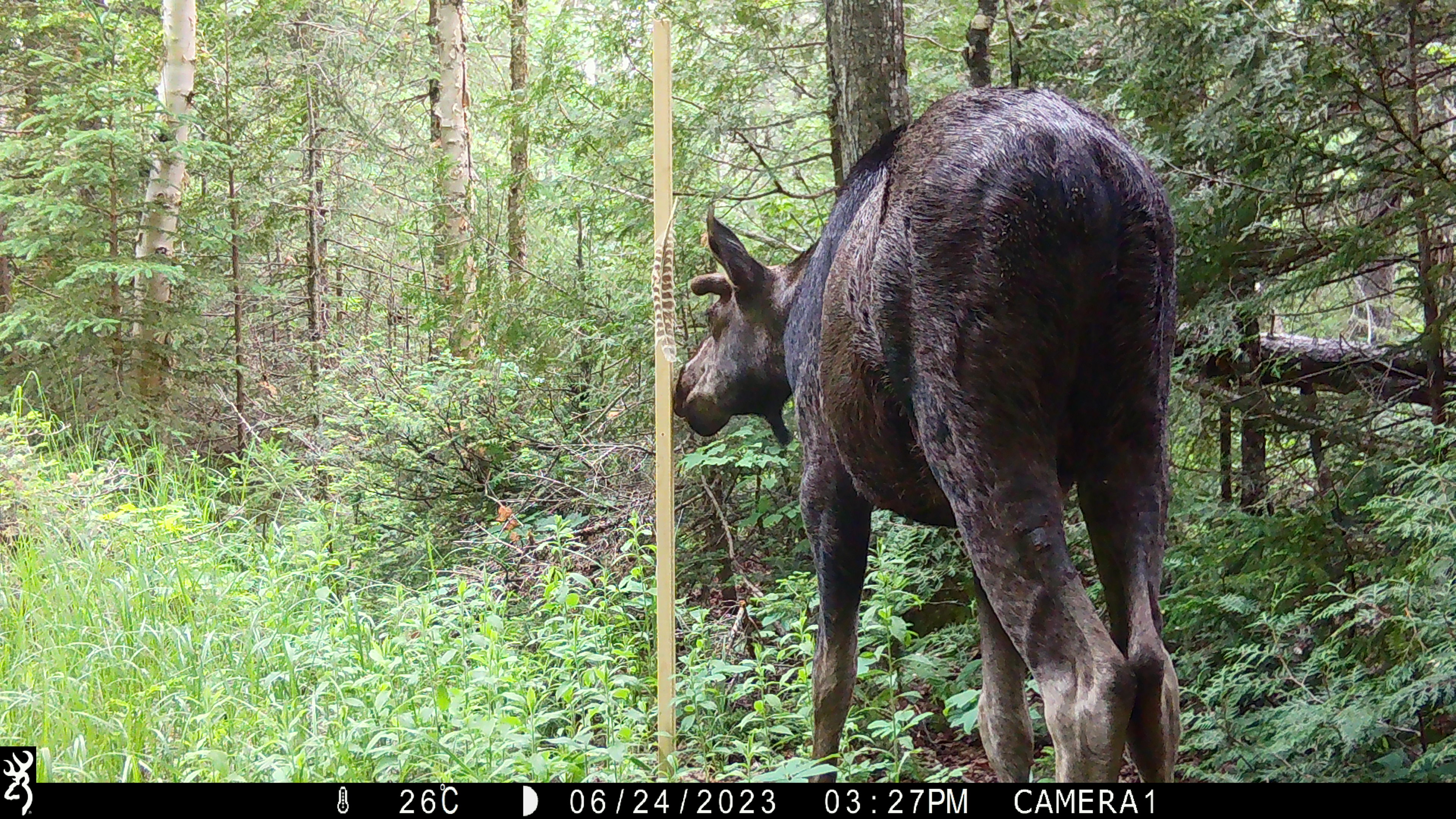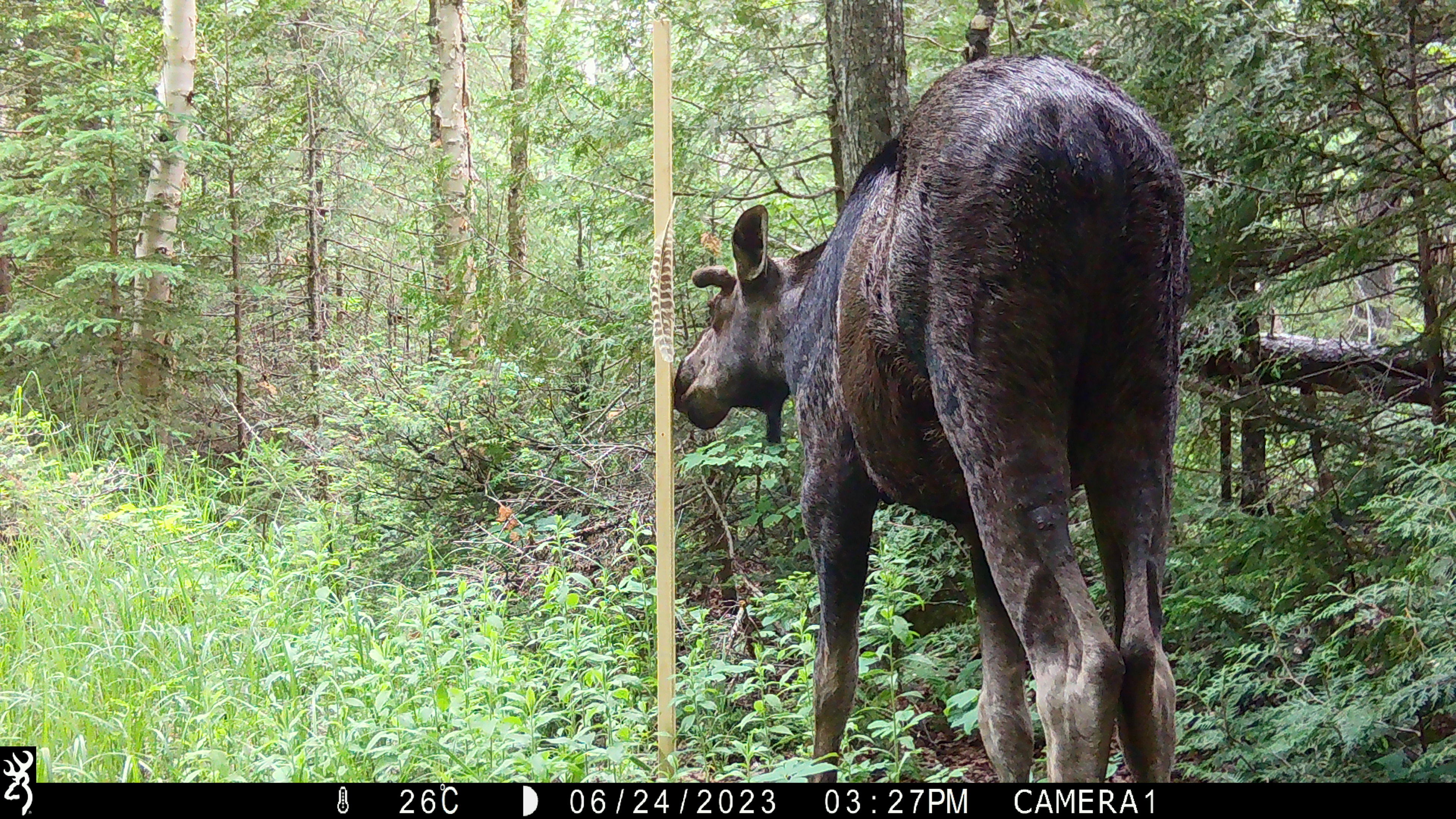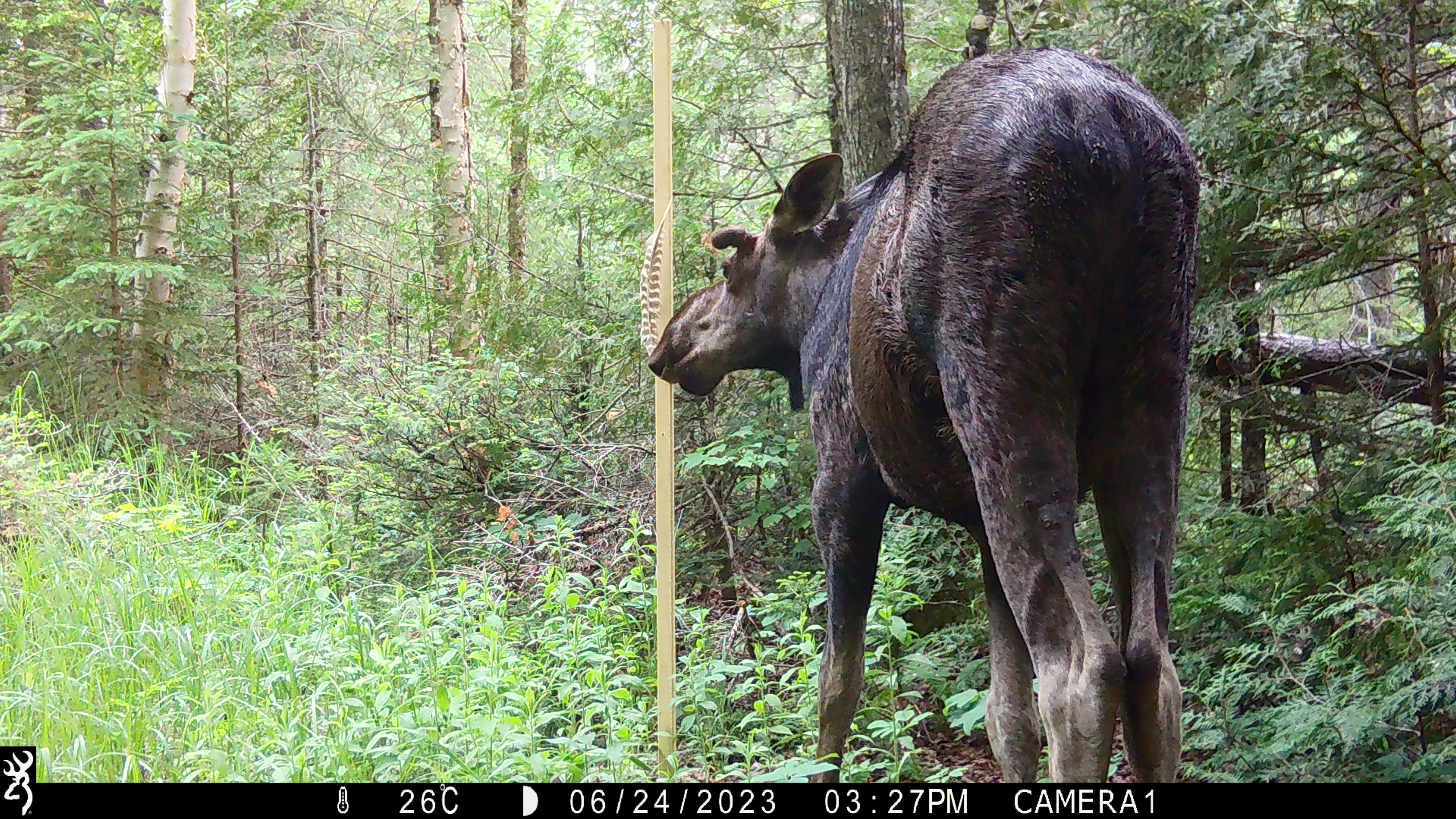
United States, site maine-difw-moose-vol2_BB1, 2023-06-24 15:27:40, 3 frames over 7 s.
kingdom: Animalia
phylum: Chordata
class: Mammalia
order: Artiodactyla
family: Cervidae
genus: Alces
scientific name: Alces alces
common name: moose